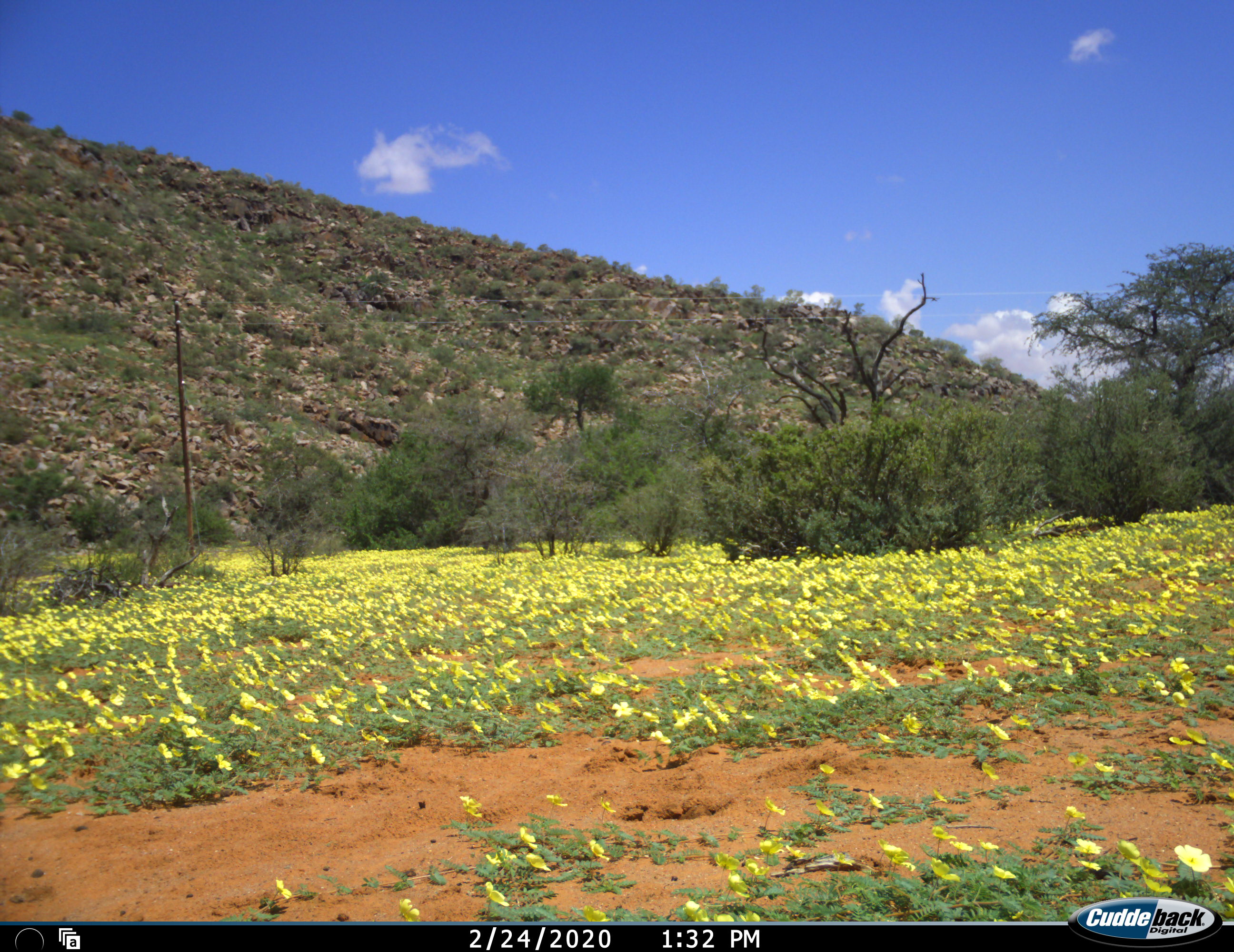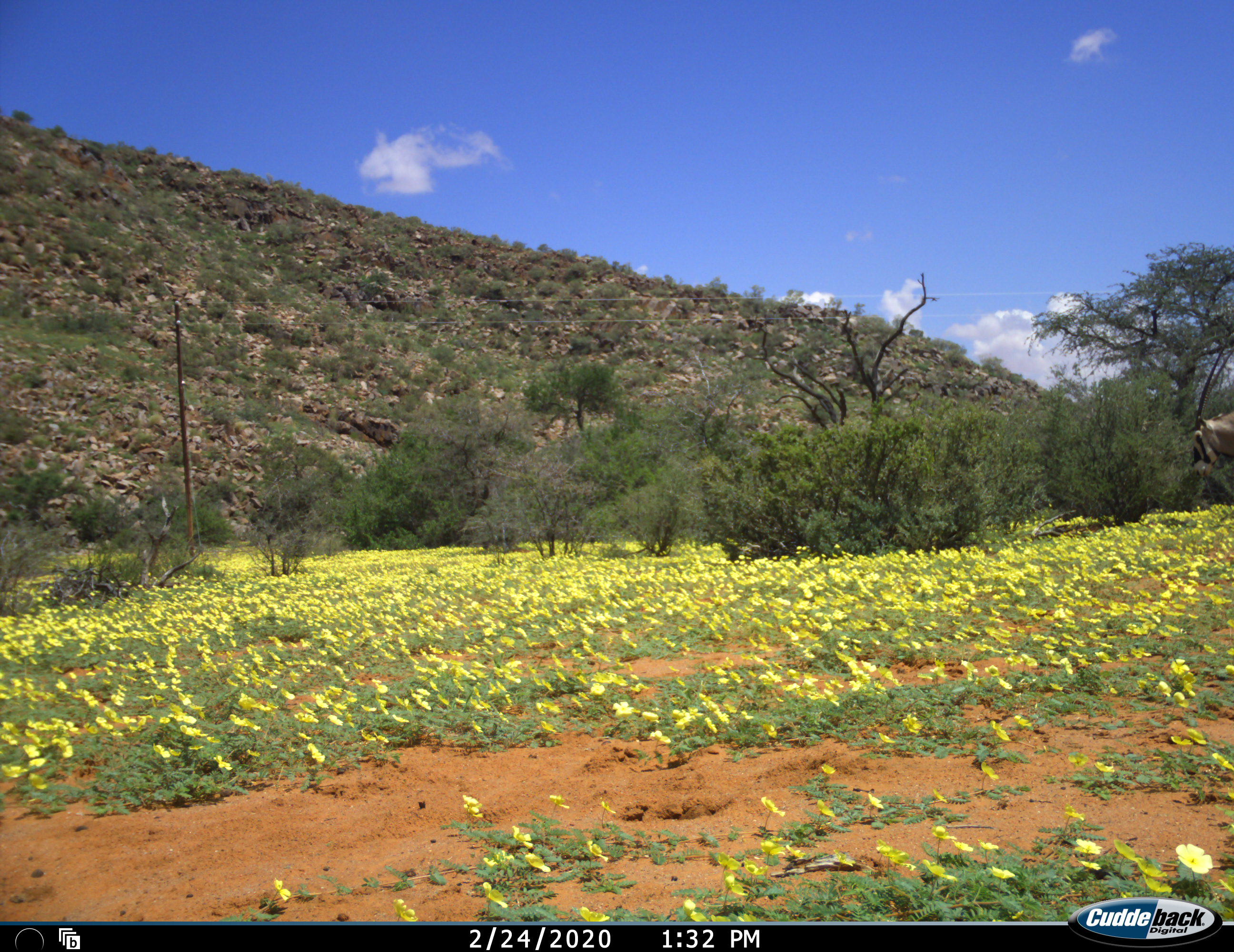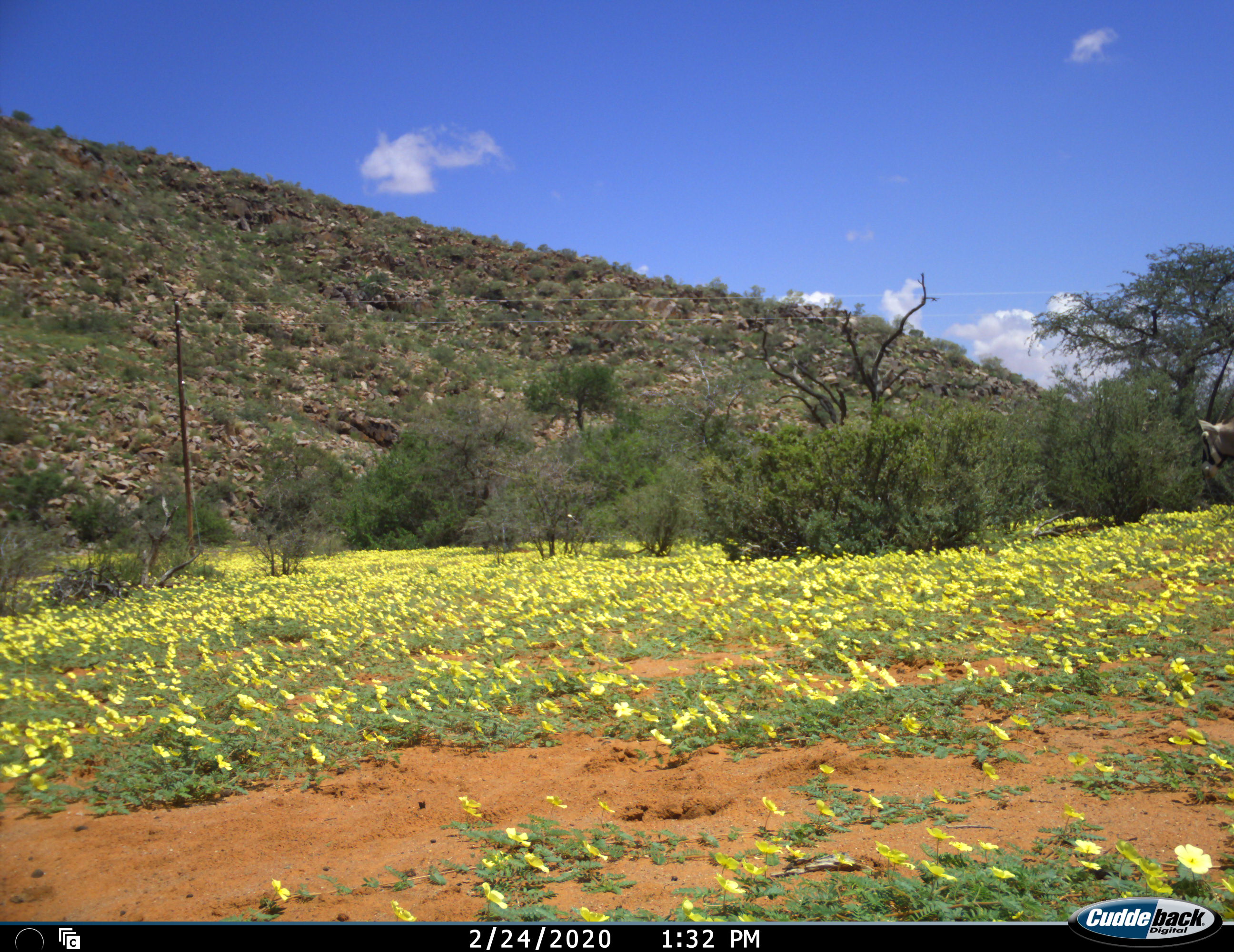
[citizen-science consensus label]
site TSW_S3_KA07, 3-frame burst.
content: unidentified animal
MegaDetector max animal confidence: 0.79